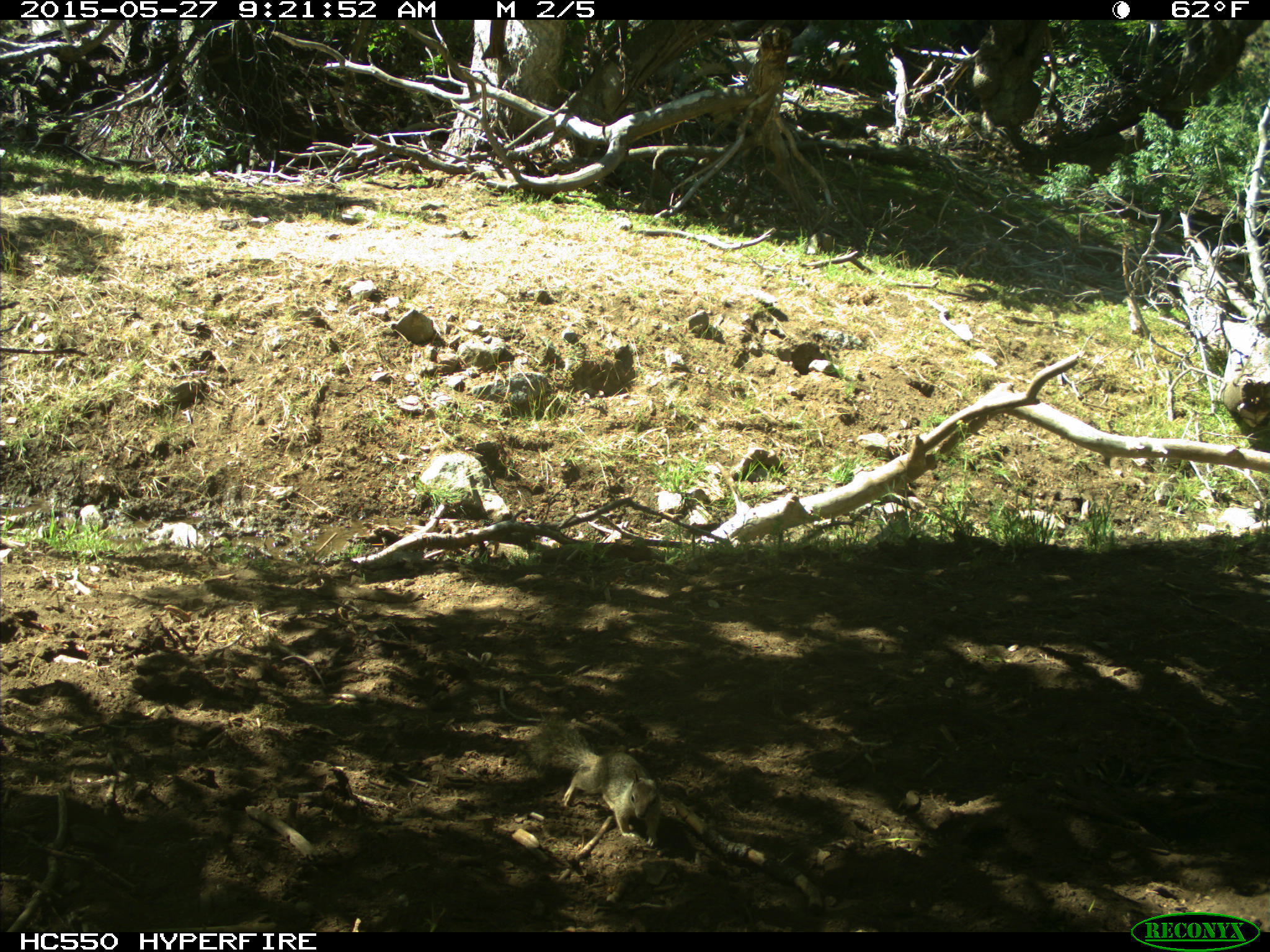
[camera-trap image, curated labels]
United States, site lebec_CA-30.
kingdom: Animalia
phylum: Chordata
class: Mammalia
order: Rodentia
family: Sciuridae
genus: Otospermophilus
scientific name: Otospermophilus beecheyi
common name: california ground squirrel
Otospermophilus beecheyi (california ground squirrel).